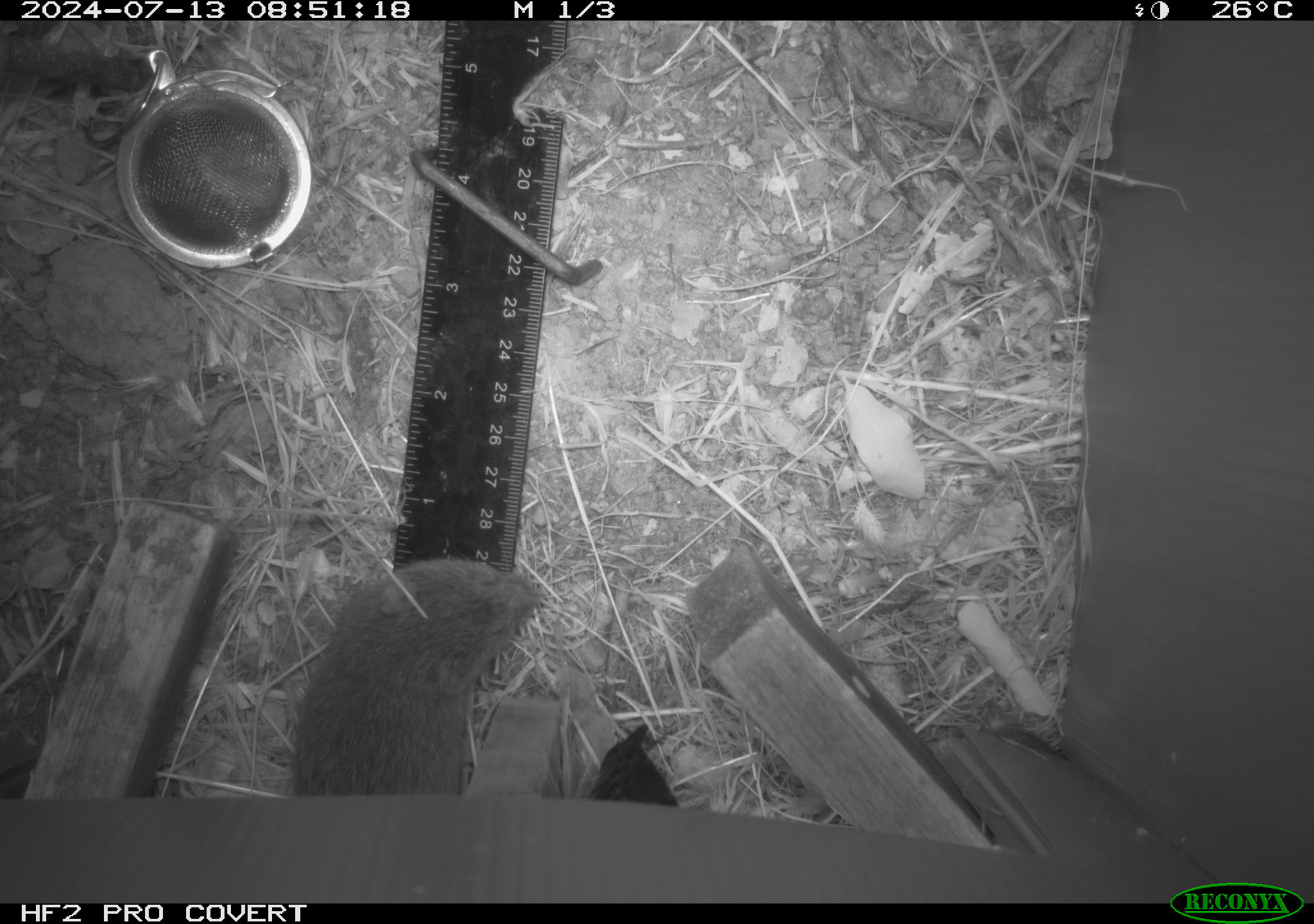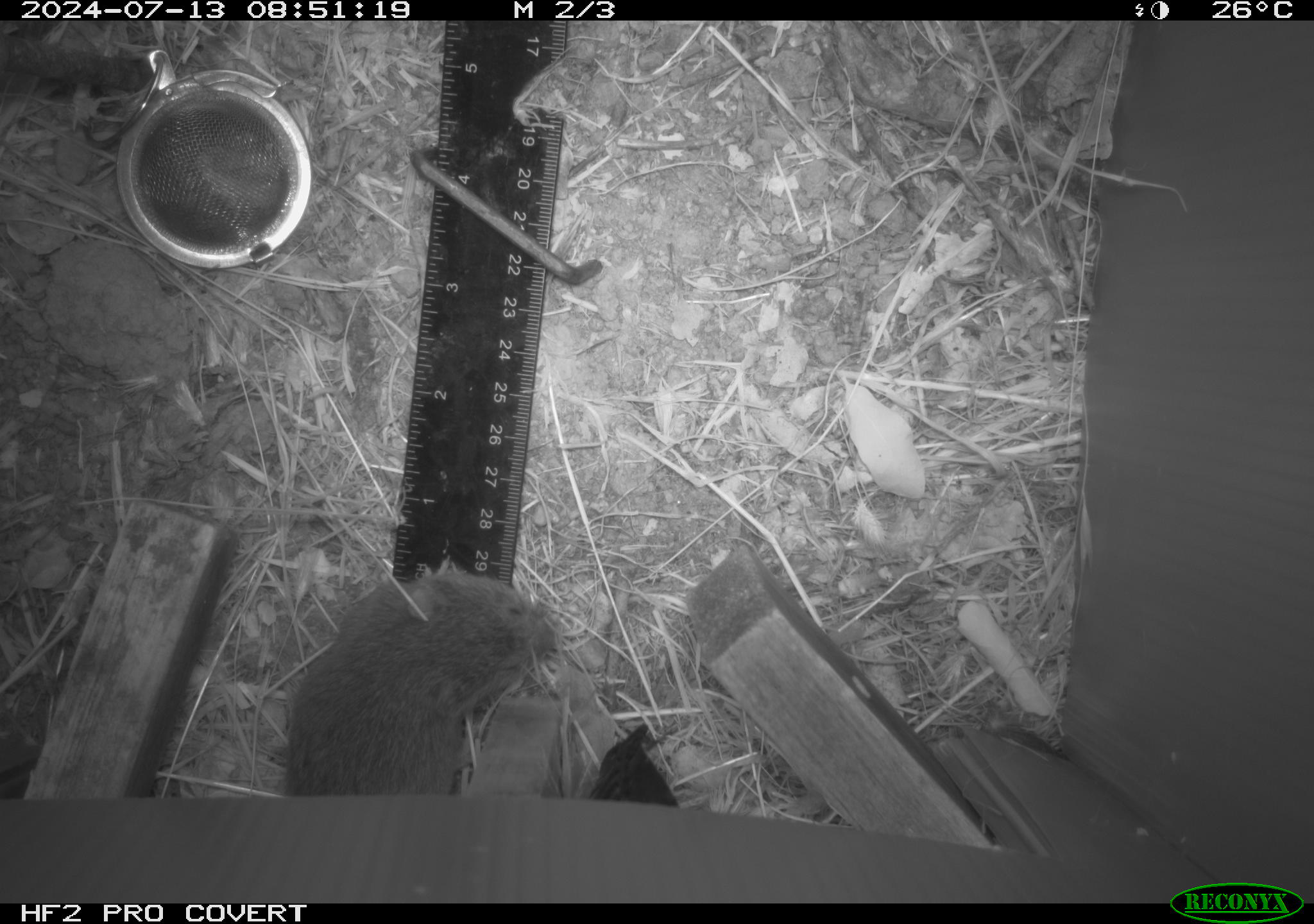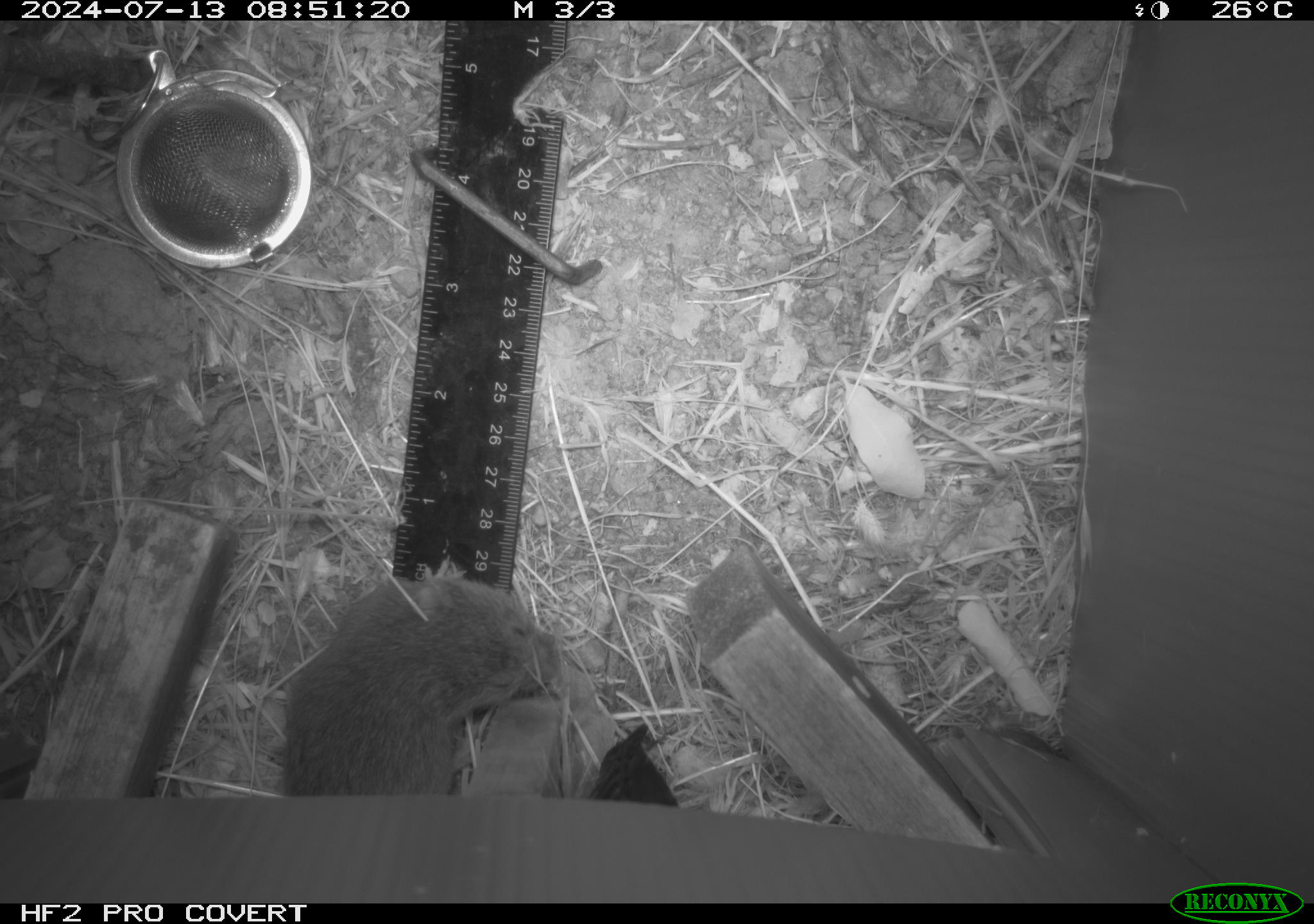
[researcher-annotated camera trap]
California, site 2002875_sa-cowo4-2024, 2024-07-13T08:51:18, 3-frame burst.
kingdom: Animalia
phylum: Chordata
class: Mammalia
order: Rodentia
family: Cricetidae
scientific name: Arvicolinae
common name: voles, lemmings, and muskrats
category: arvicolinae subfamily